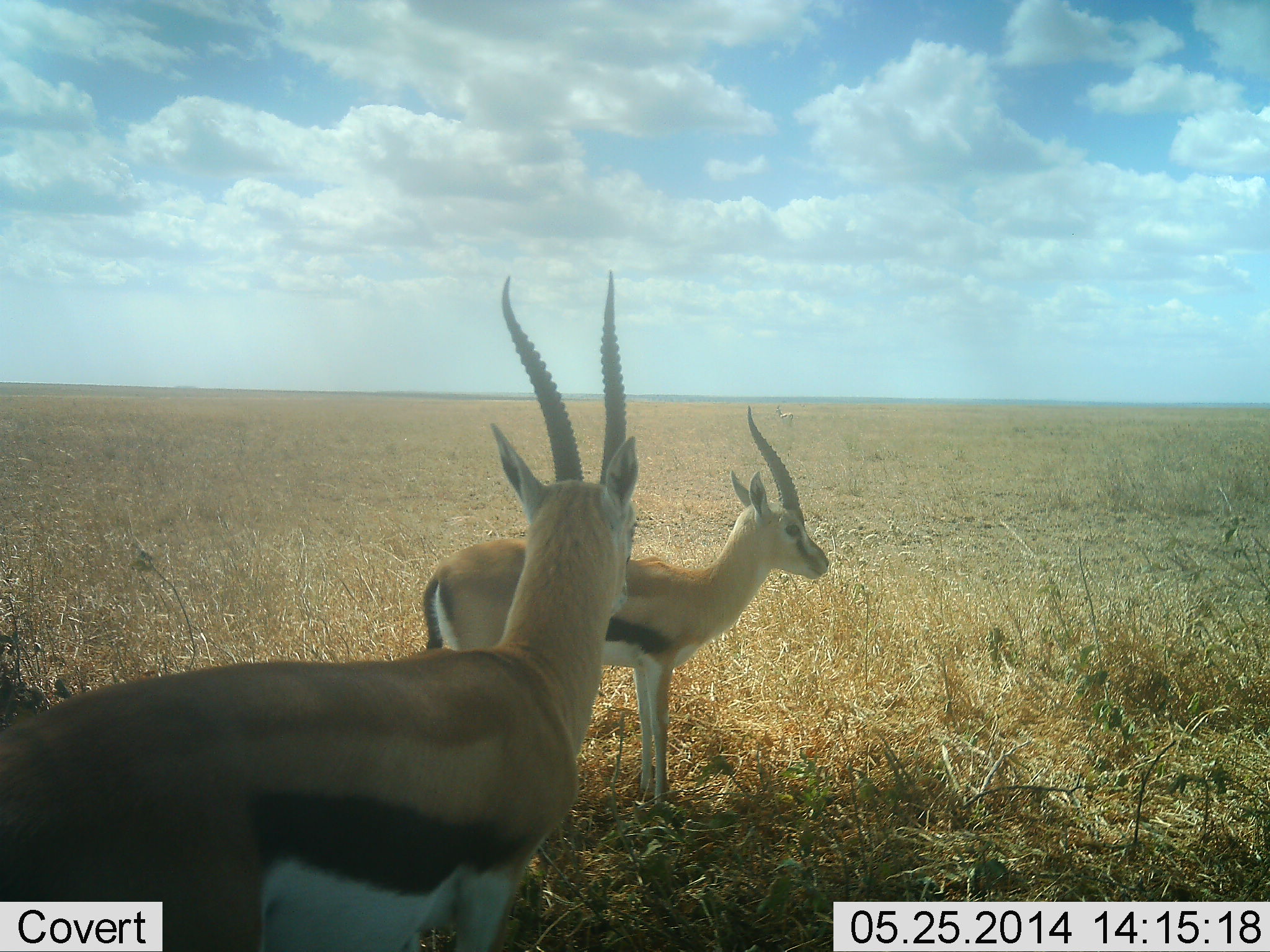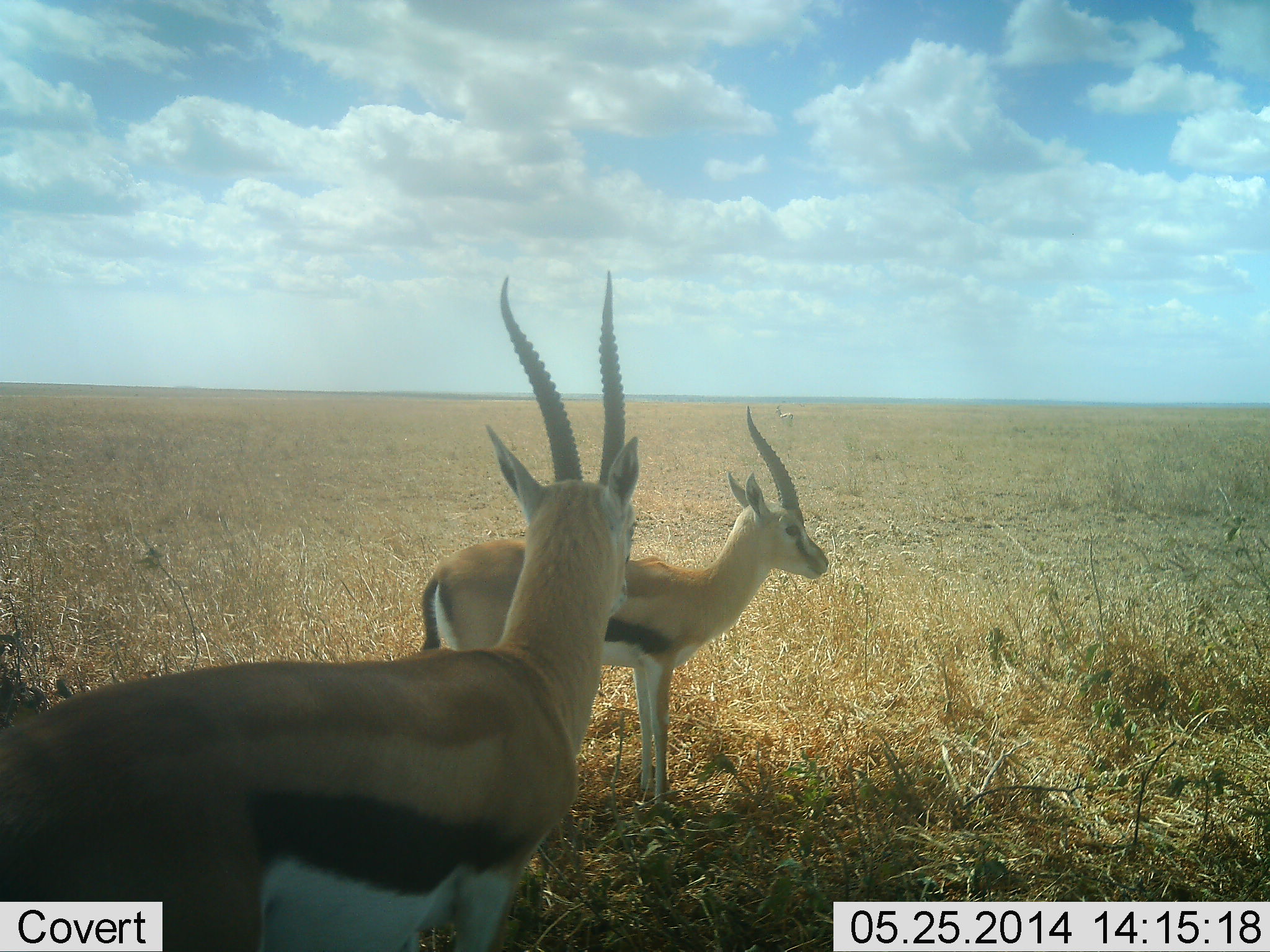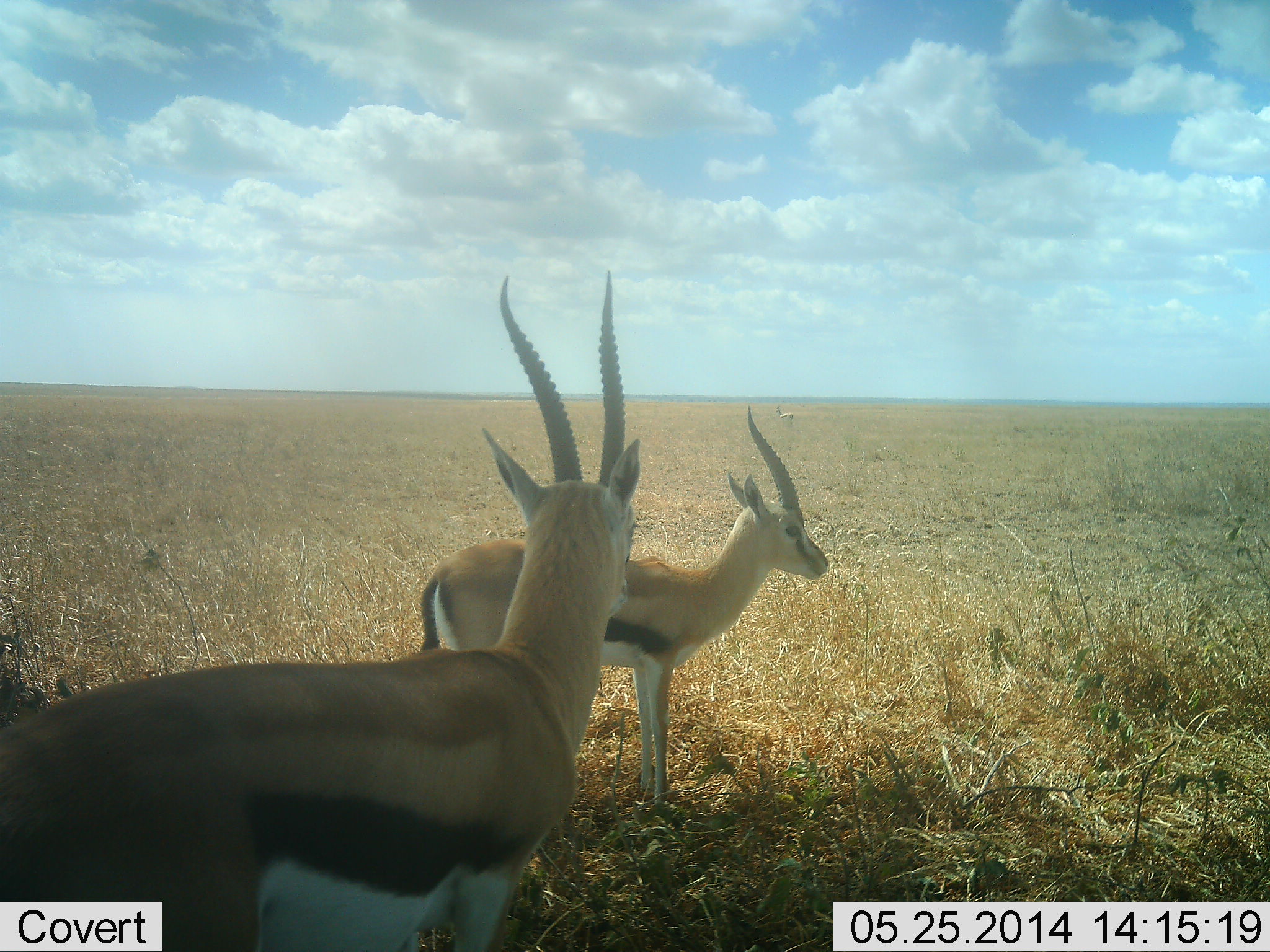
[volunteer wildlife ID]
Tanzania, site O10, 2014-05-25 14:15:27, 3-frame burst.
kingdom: Animalia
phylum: Chordata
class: Mammalia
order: Artiodactyla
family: Bovidae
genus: Eudorcas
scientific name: Eudorcas thomsonii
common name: thomson's gazelle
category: gazellethomsons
Gazellethomsons (thomson's gazelle) (Eudorcas thomsonii), count 2. Behavior (volunteer vote fractions): standing 100%, resting 0%, moving 0%, interacting 0%. Young present (vote fraction): 0%. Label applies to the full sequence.